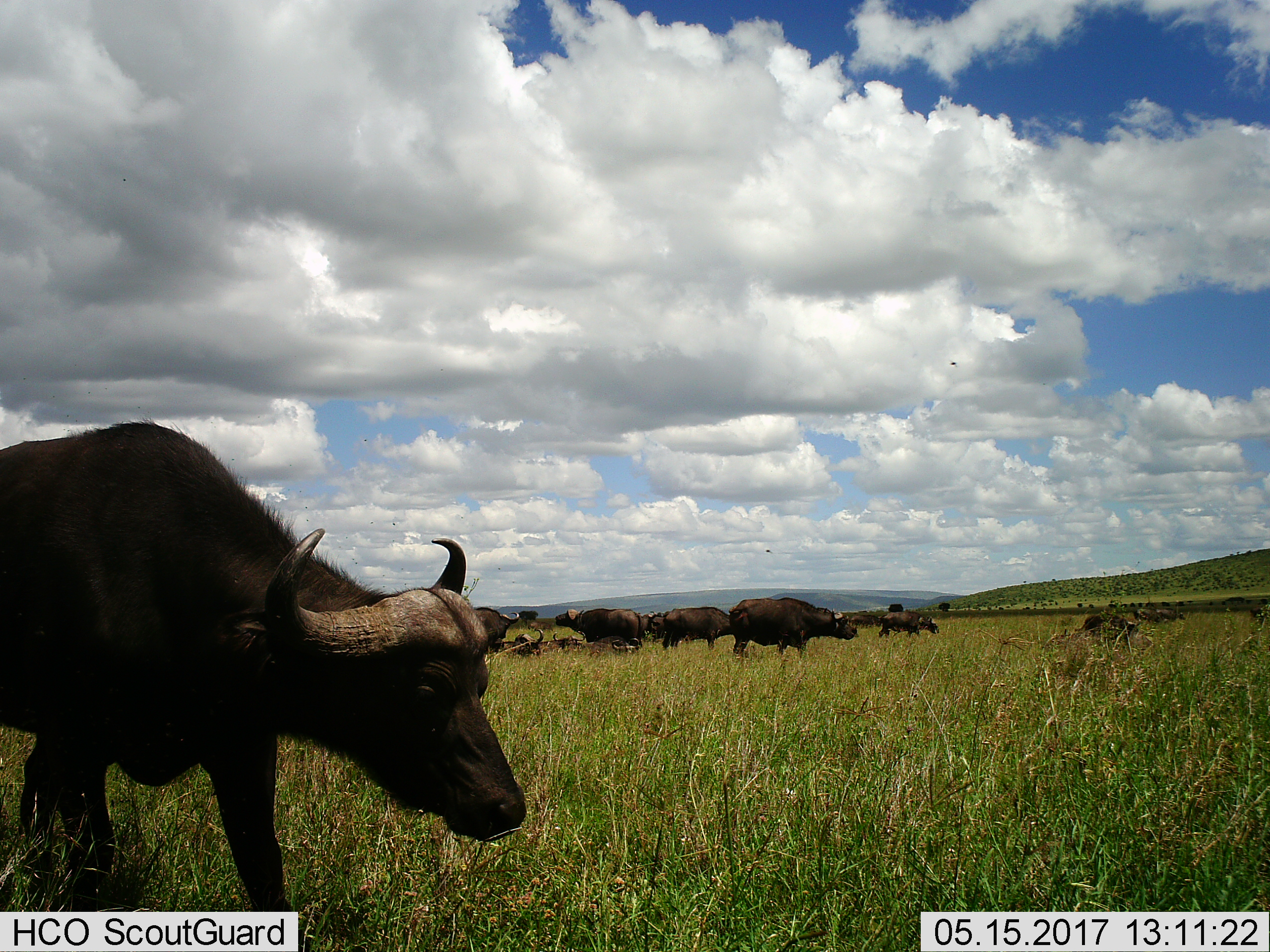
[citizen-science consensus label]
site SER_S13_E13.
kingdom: Animalia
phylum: Chordata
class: Mammalia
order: Artiodactyla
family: Bovidae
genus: Syncerus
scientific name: Syncerus caffer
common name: african buffalo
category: buffalo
Buffalo (african buffalo) (Syncerus caffer), count 11-50. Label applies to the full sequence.